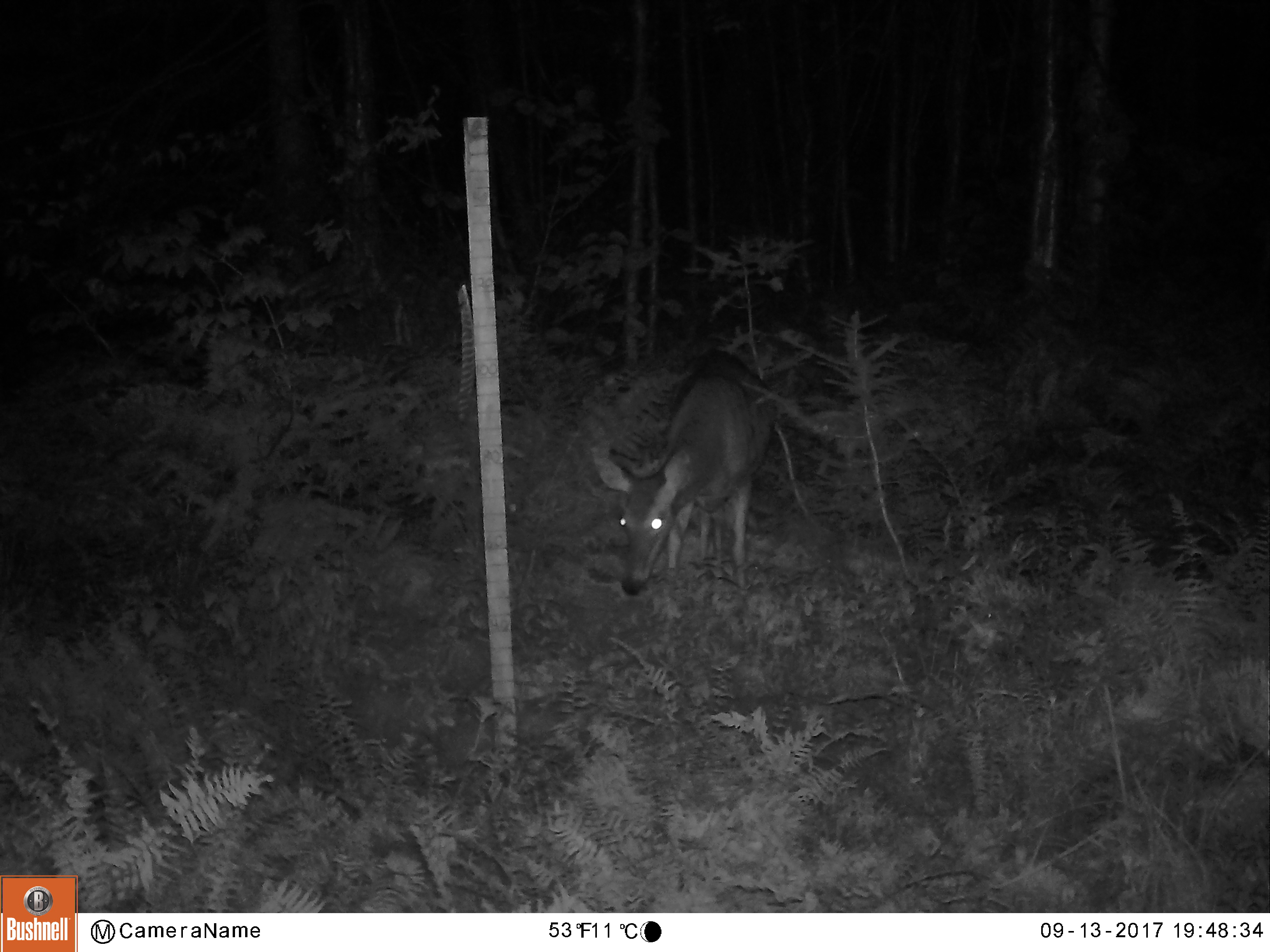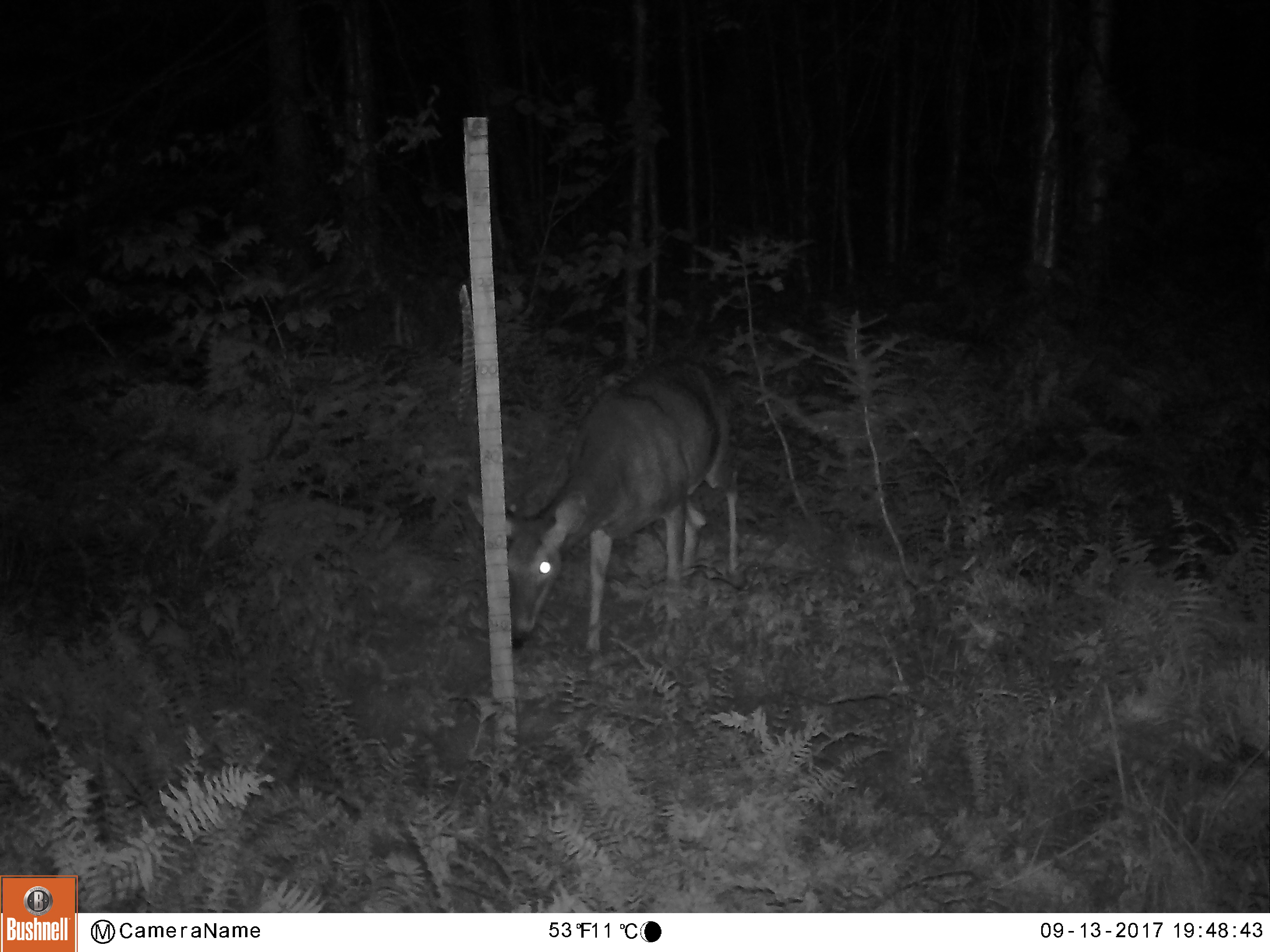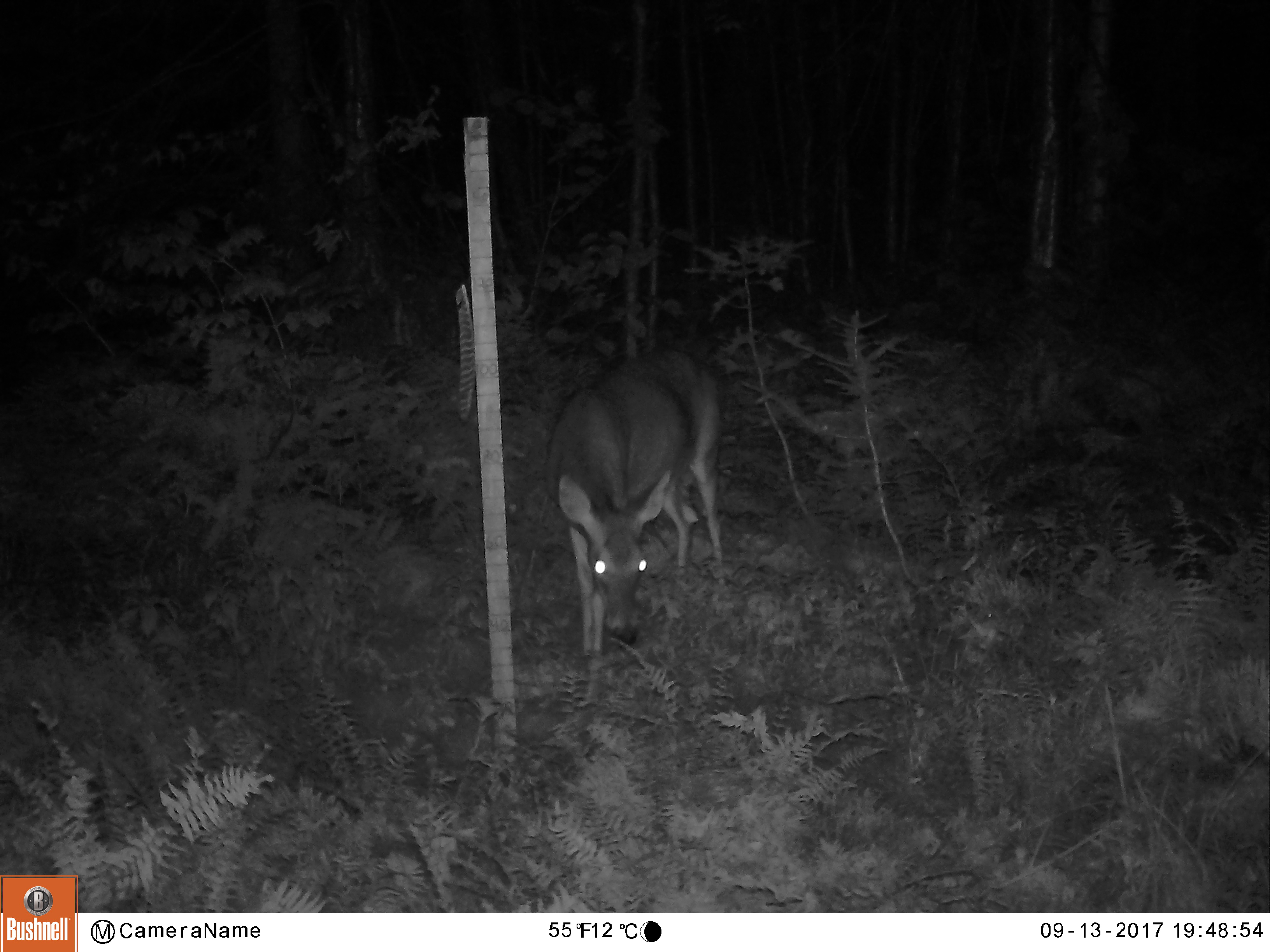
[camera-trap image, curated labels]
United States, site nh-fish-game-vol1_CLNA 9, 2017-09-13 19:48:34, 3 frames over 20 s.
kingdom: Animalia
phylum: Chordata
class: Mammalia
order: Artiodactyla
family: Cervidae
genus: Odocoileus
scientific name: Odocoileus virginianus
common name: white-tailed deer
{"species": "white-tailed deer (Odocoileus virginianus)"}